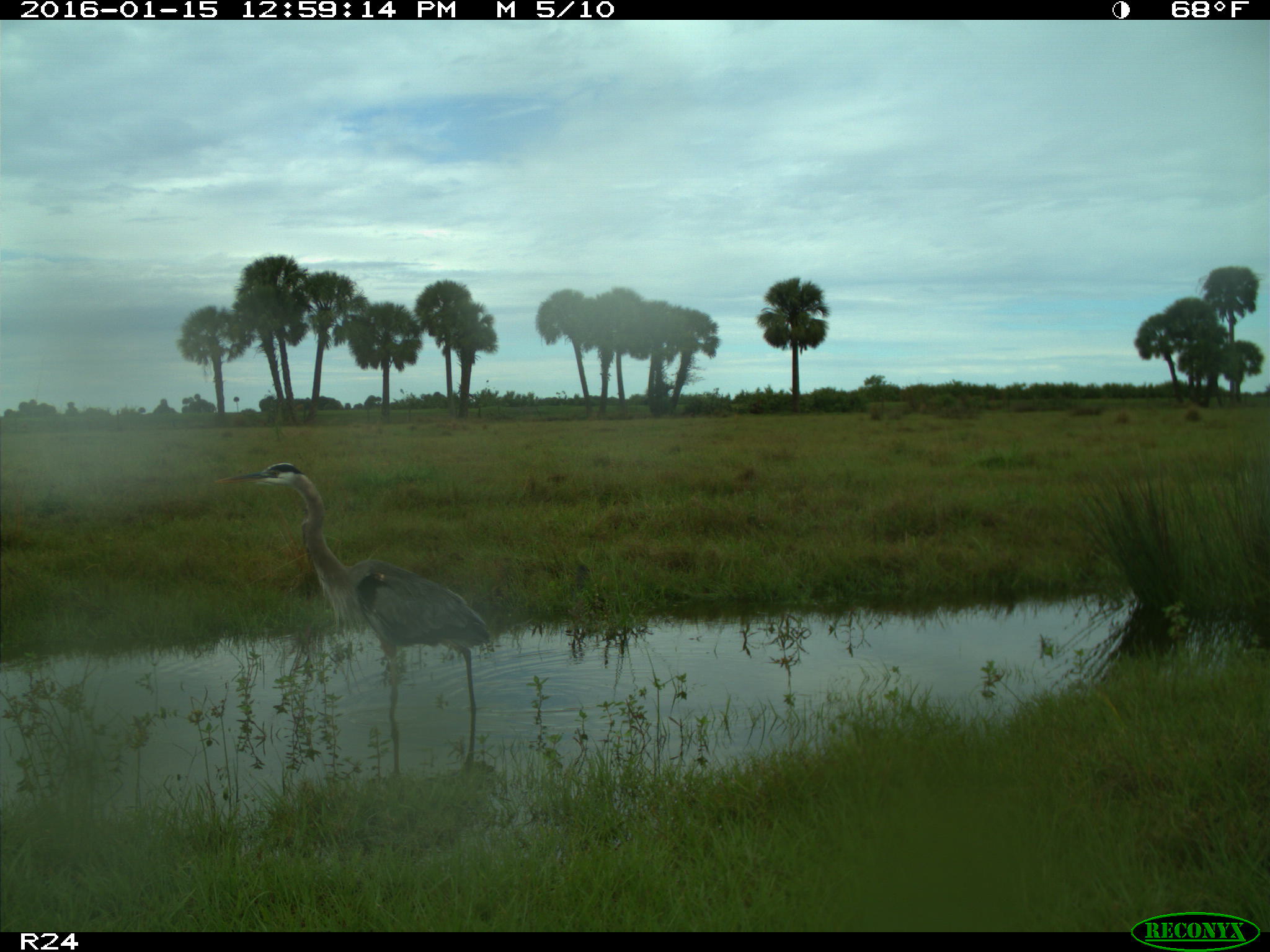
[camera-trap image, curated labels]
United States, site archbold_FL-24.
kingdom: Animalia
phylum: Chordata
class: Aves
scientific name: Aves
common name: birds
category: unidentified bird